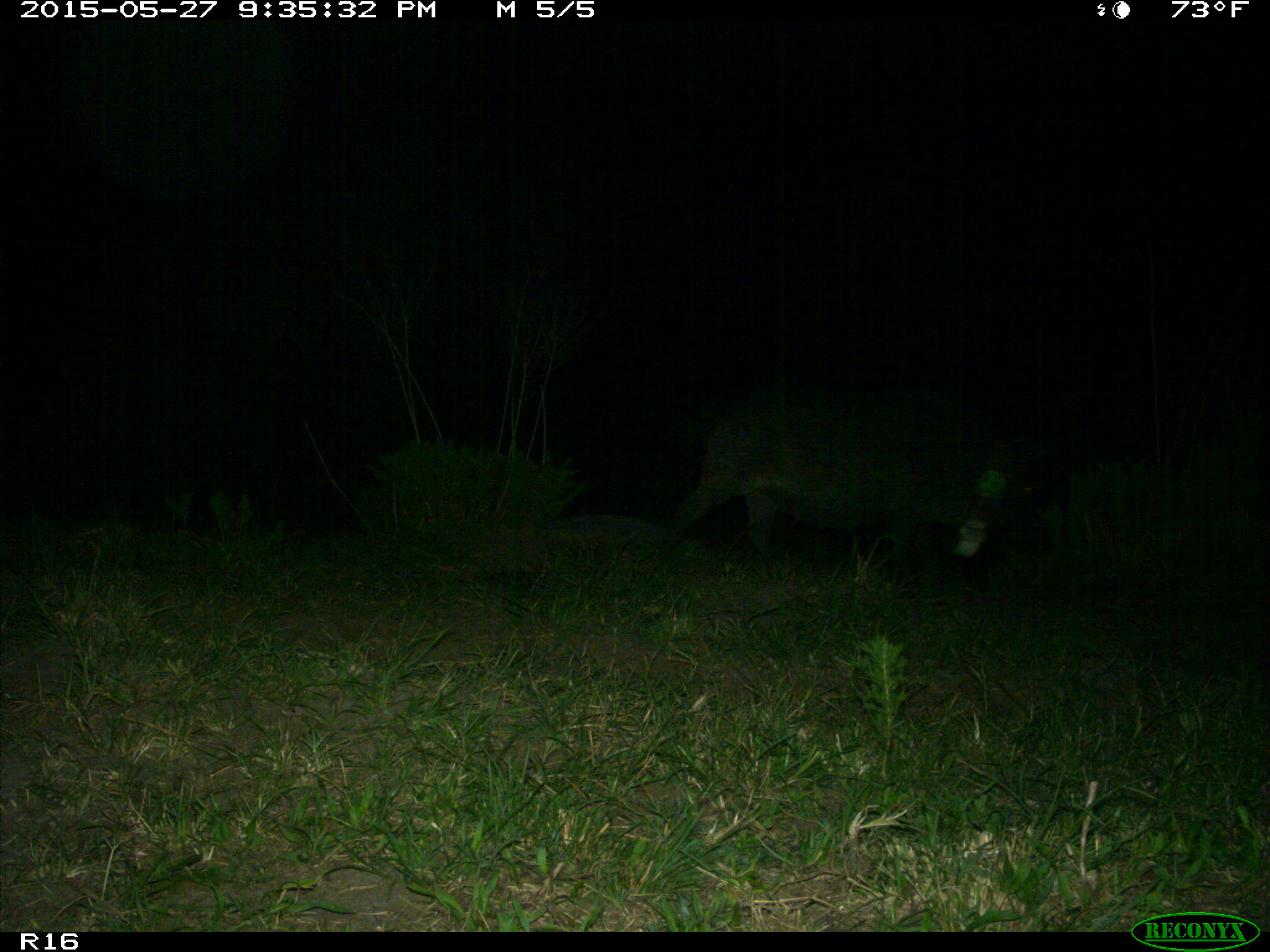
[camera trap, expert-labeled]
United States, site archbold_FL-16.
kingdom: Animalia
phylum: Chordata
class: Mammalia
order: Artiodactyla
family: Suidae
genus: Sus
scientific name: Sus scrofa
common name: wild boar